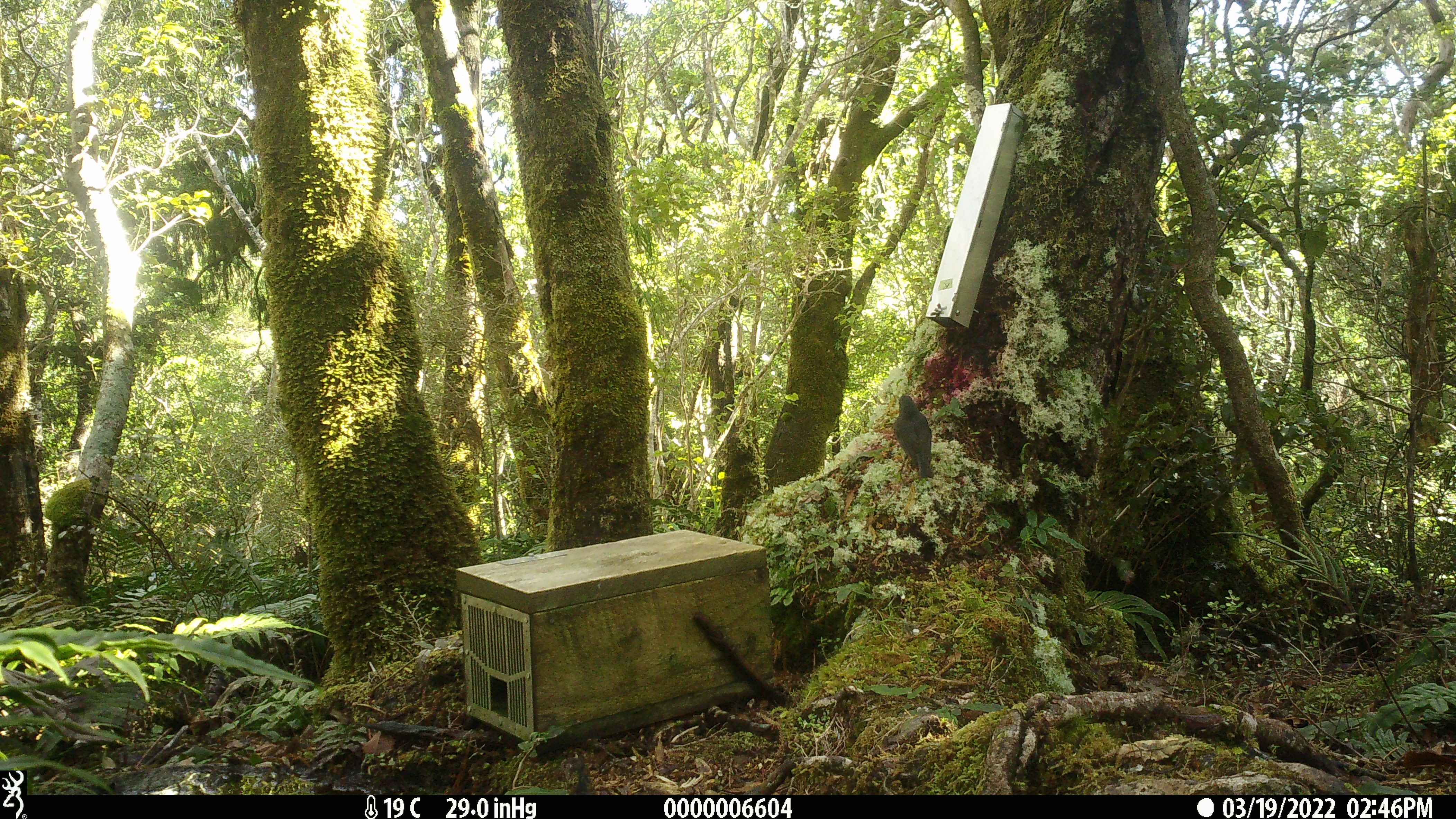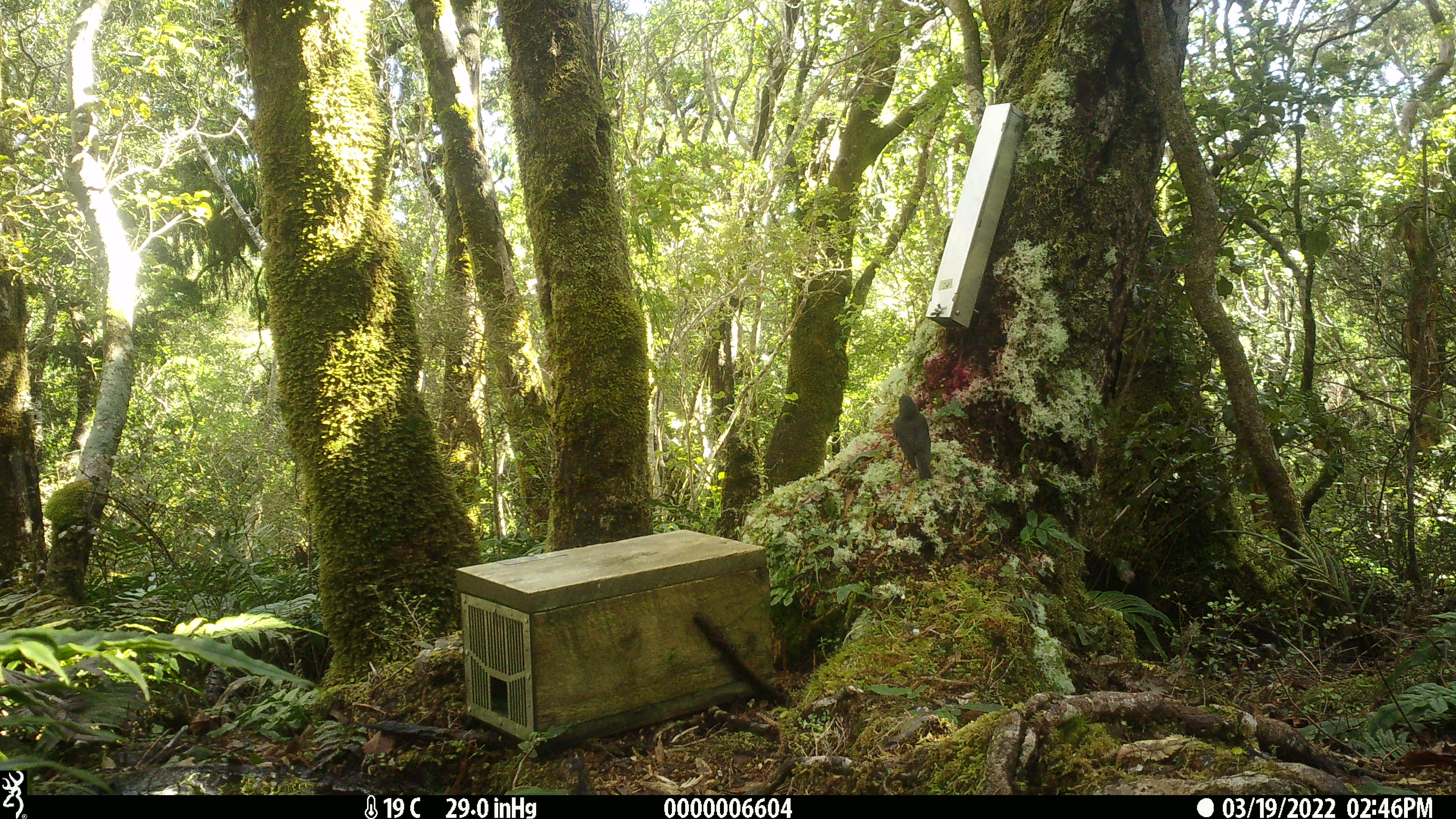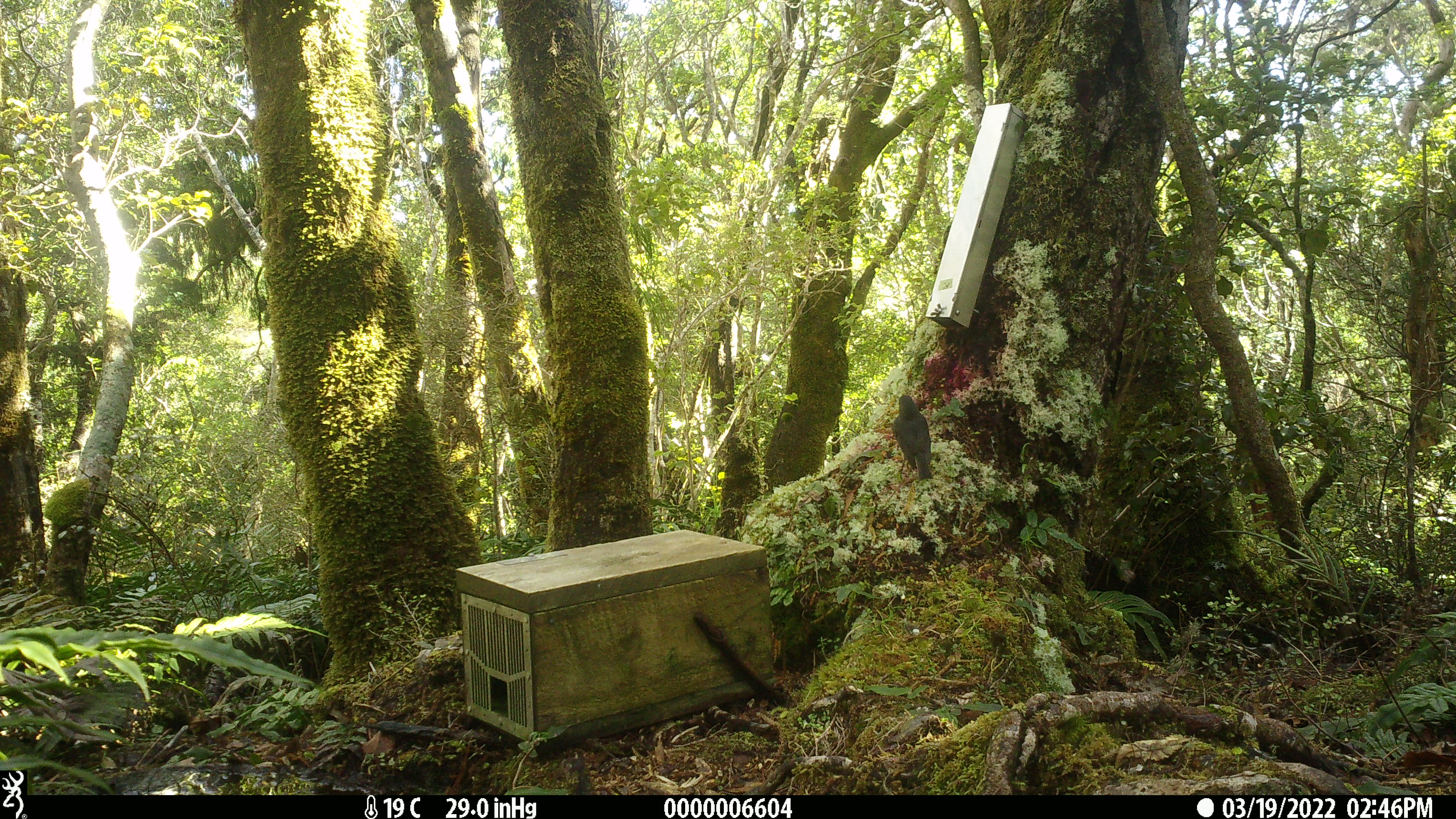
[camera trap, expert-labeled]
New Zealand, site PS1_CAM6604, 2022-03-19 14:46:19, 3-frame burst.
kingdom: Animalia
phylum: Chordata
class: Aves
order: Passeriformes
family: Petroicidae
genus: Petroica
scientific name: Petroica australis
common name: new zealand robin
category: robin